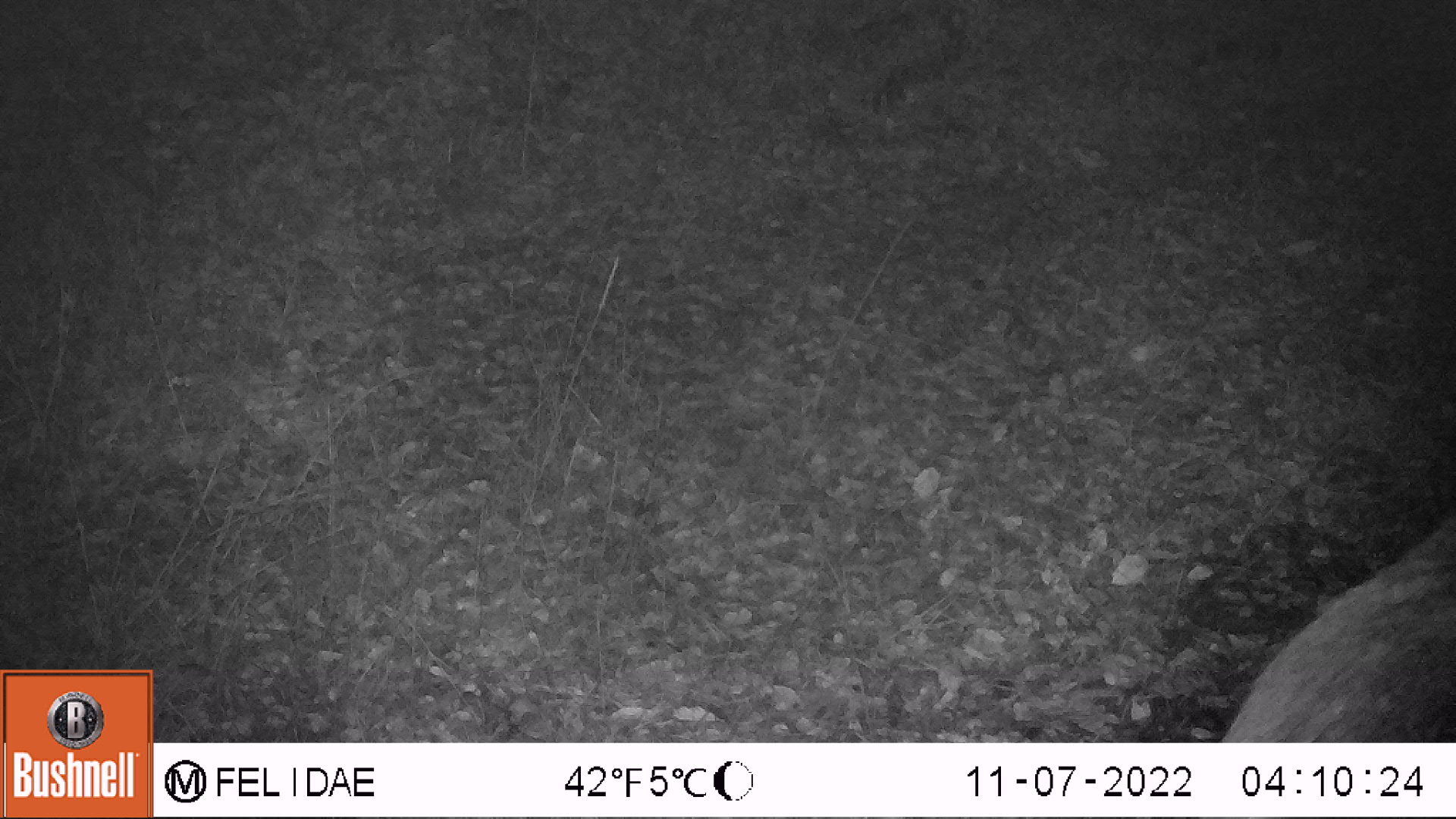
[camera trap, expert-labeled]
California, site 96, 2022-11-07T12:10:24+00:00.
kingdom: Animalia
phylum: Chordata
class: Mammalia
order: Artiodactyla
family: Cervidae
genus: Odocoileus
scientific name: Odocoileus hemionus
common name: mule deer